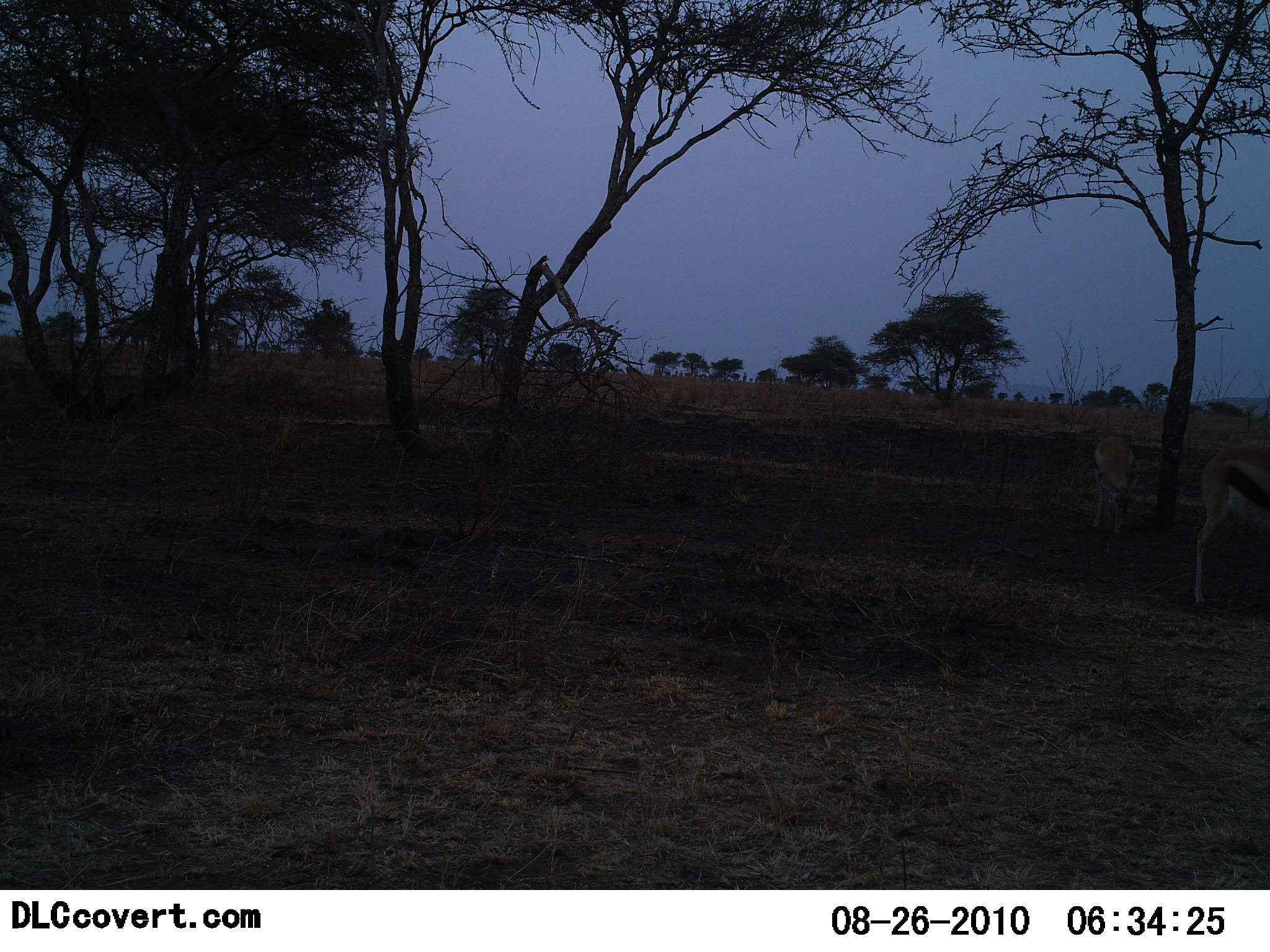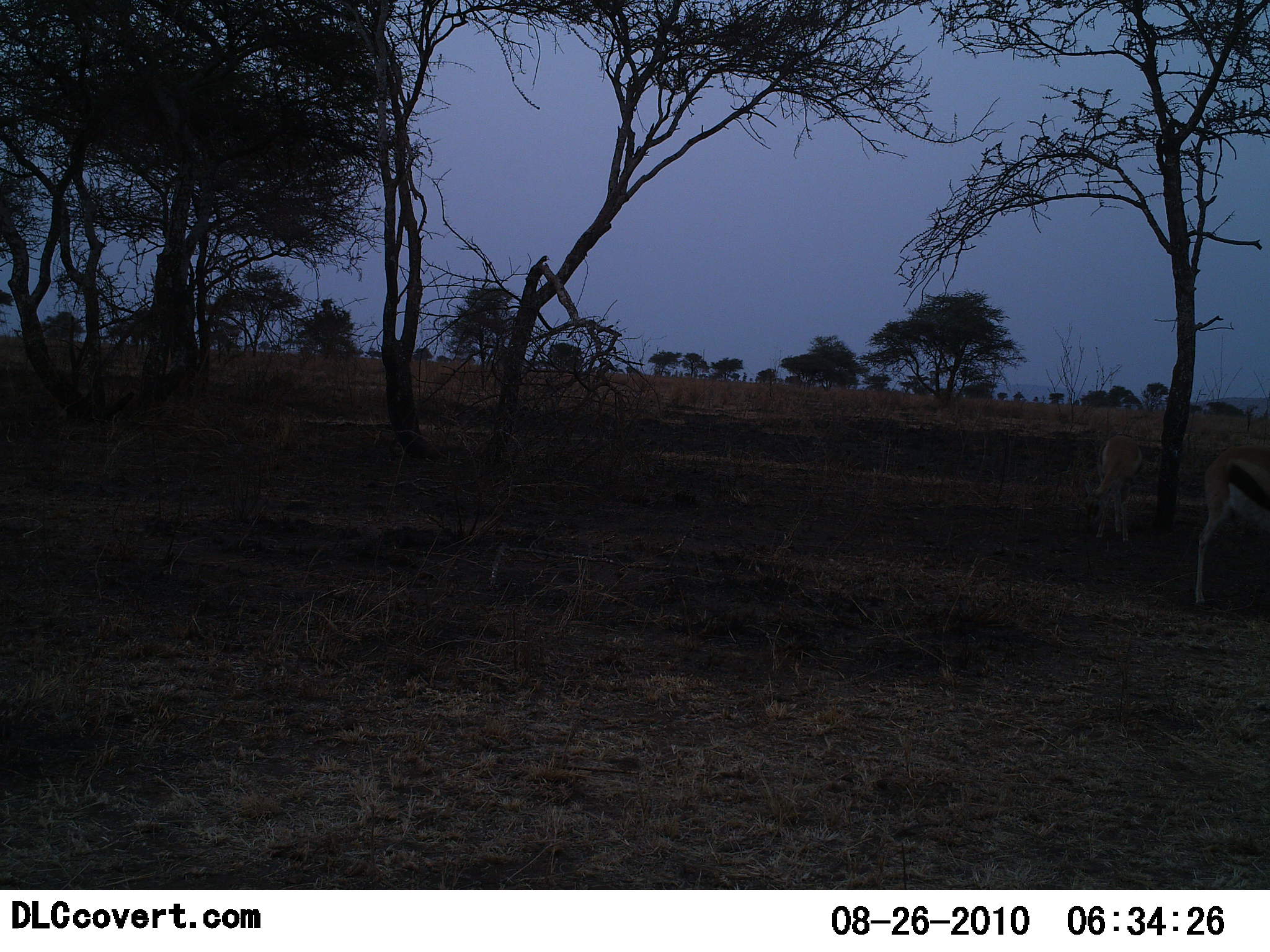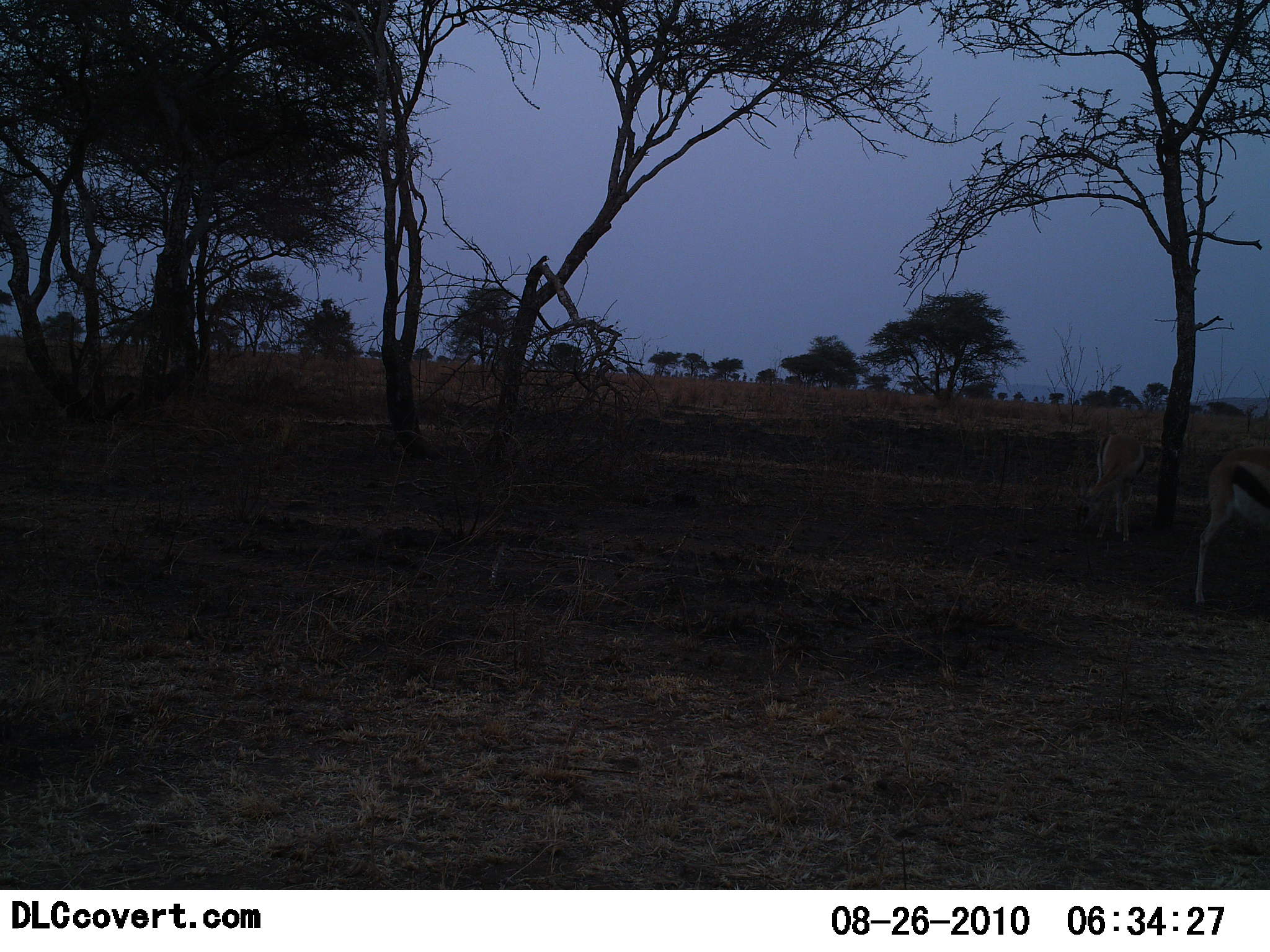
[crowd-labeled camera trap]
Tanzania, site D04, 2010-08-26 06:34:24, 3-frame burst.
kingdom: Animalia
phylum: Chordata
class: Mammalia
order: Artiodactyla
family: Bovidae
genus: Eudorcas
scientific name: Eudorcas thomsonii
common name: thomson's gazelle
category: gazellethomsons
Gazellethomsons (thomson's gazelle) (Eudorcas thomsonii), count 2. Behavior (volunteer vote fractions): standing 60%, resting 0%, moving 7%, interacting 0%. Young present (vote fraction): 0%. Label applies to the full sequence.